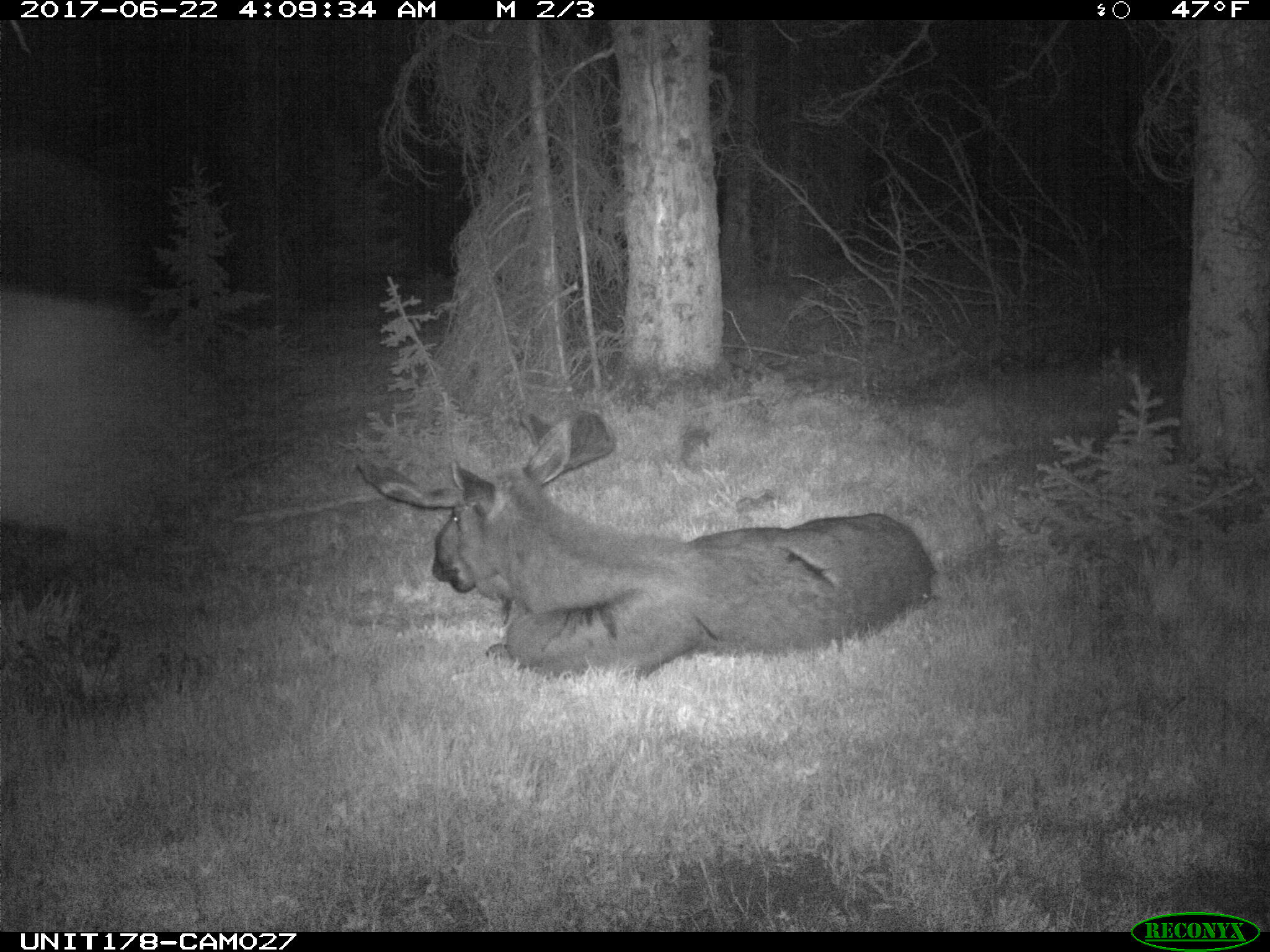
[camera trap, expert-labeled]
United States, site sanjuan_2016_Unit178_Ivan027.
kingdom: Animalia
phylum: Chordata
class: Mammalia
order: Artiodactyla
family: Cervidae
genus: Alces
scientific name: Alces alces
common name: moose